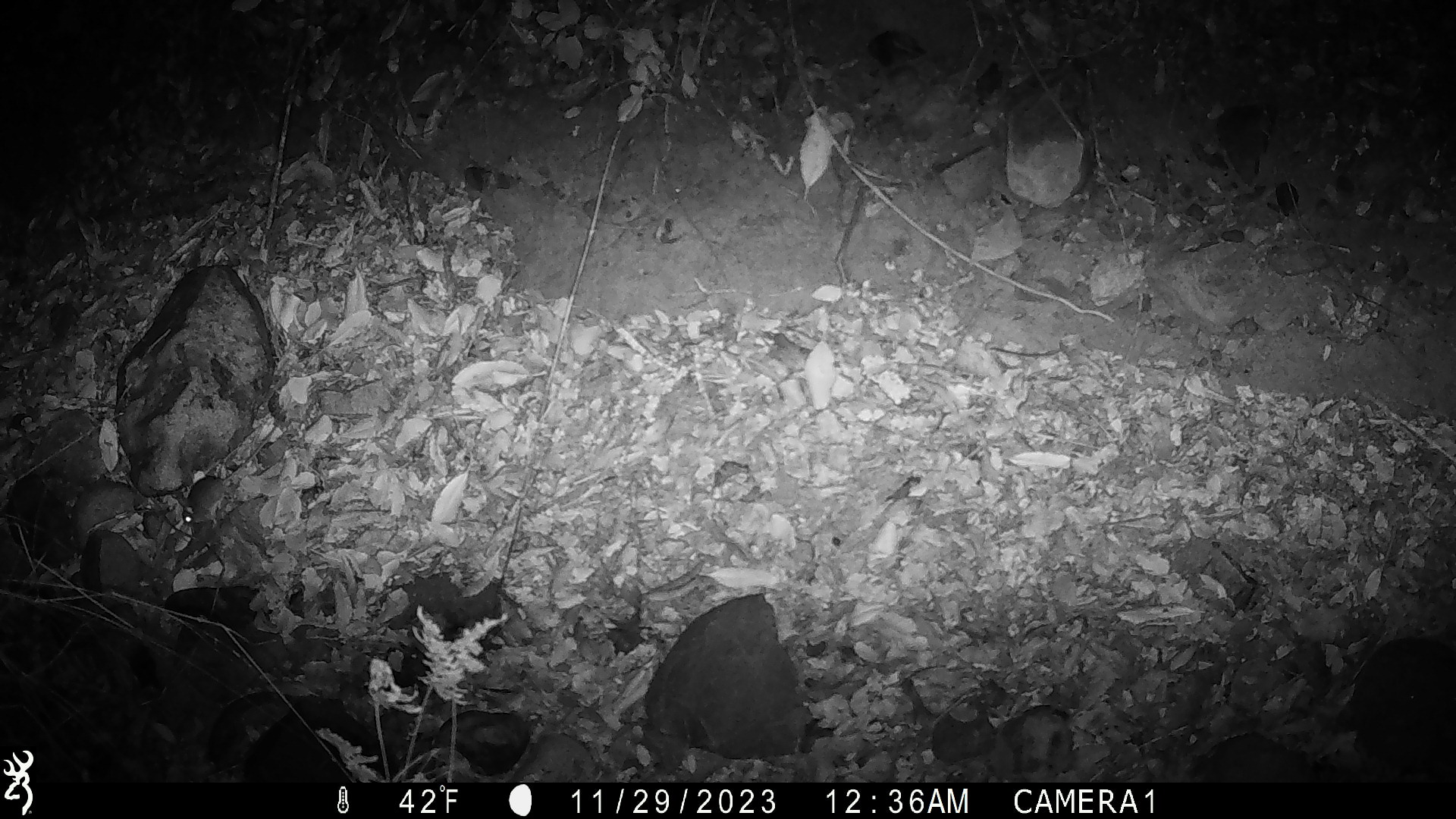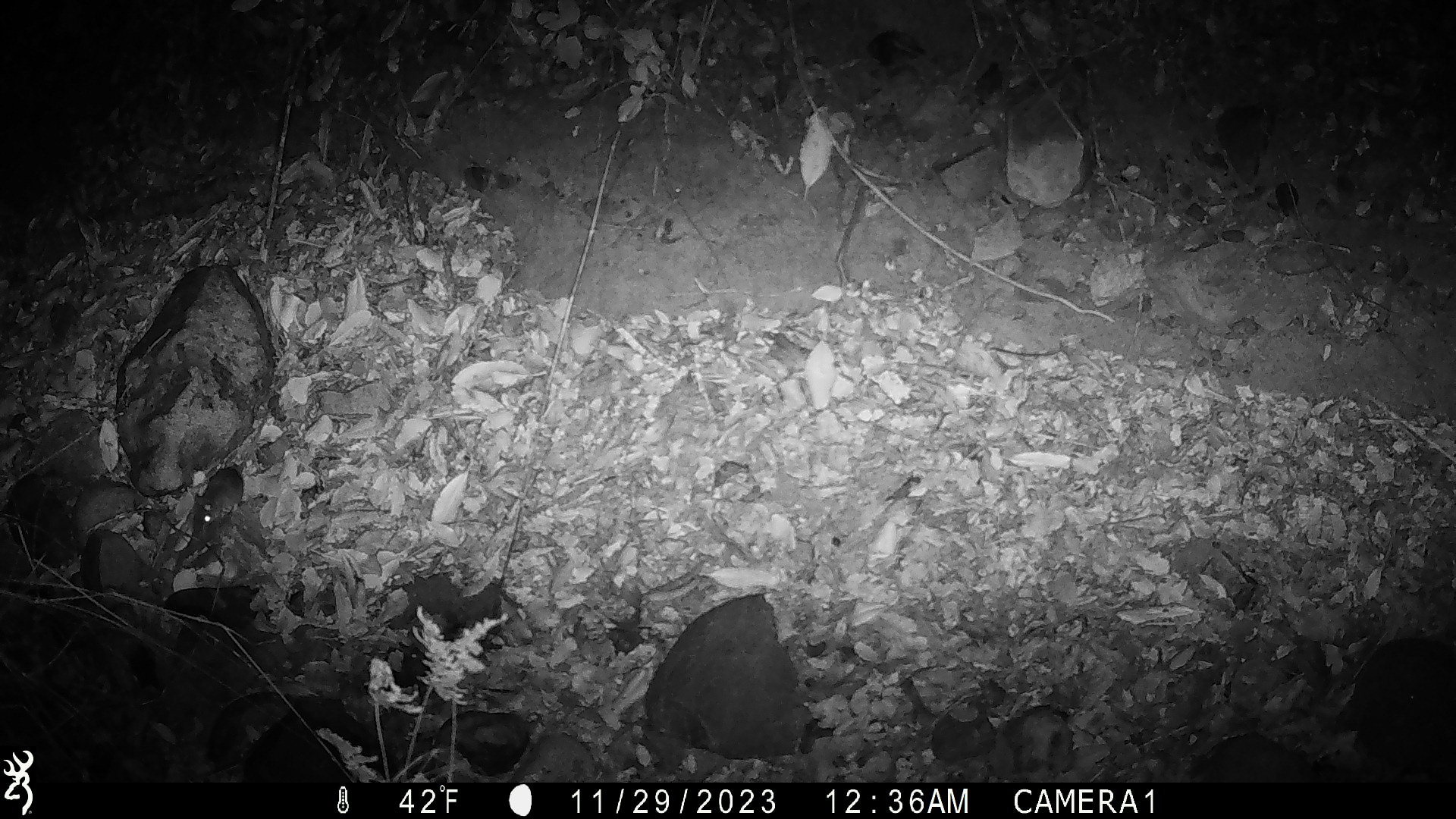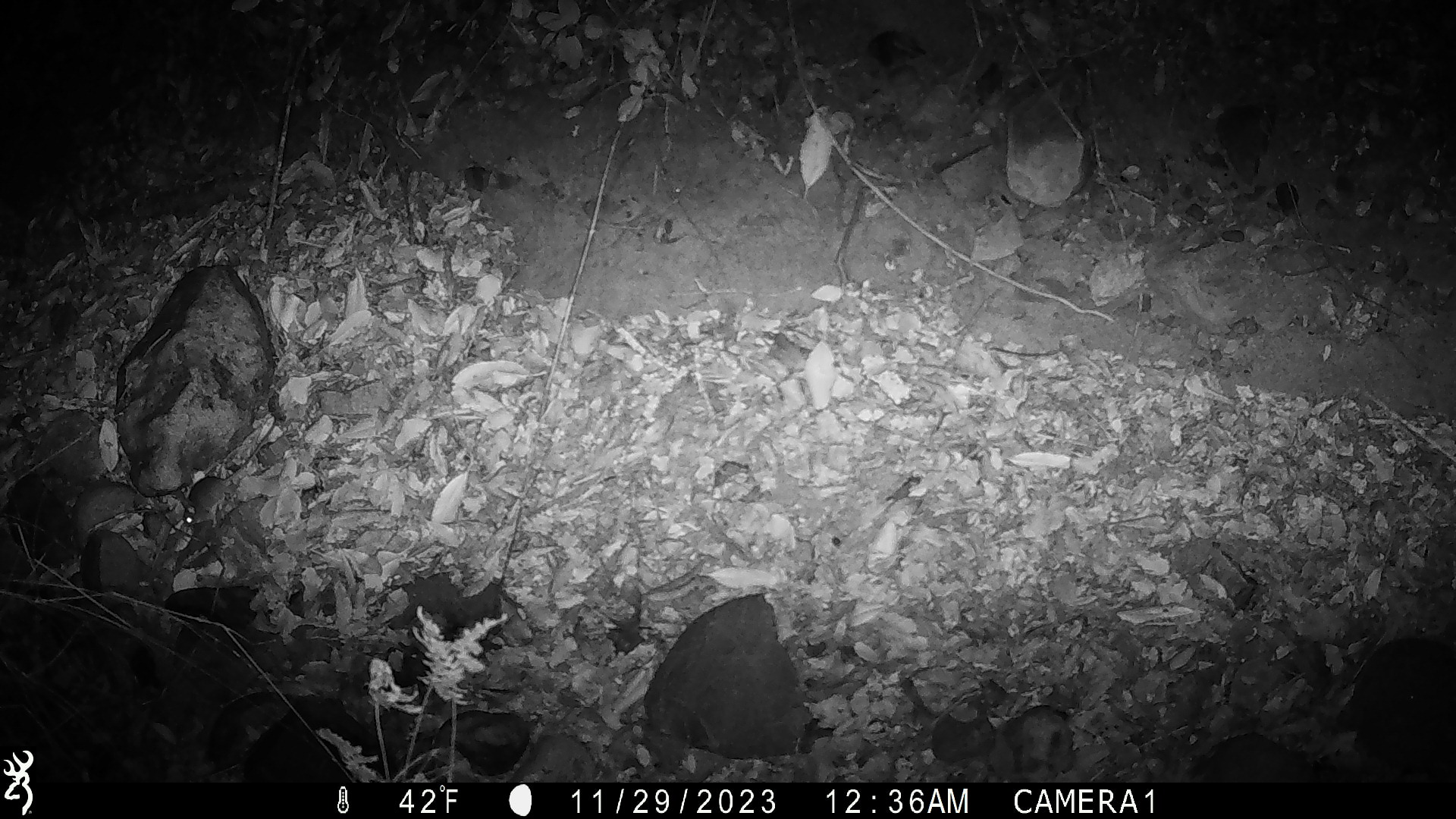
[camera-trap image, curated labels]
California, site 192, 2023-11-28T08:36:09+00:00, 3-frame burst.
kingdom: Animalia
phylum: Chordata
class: Mammalia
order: Rodentia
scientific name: Rodentia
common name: mouse or rat